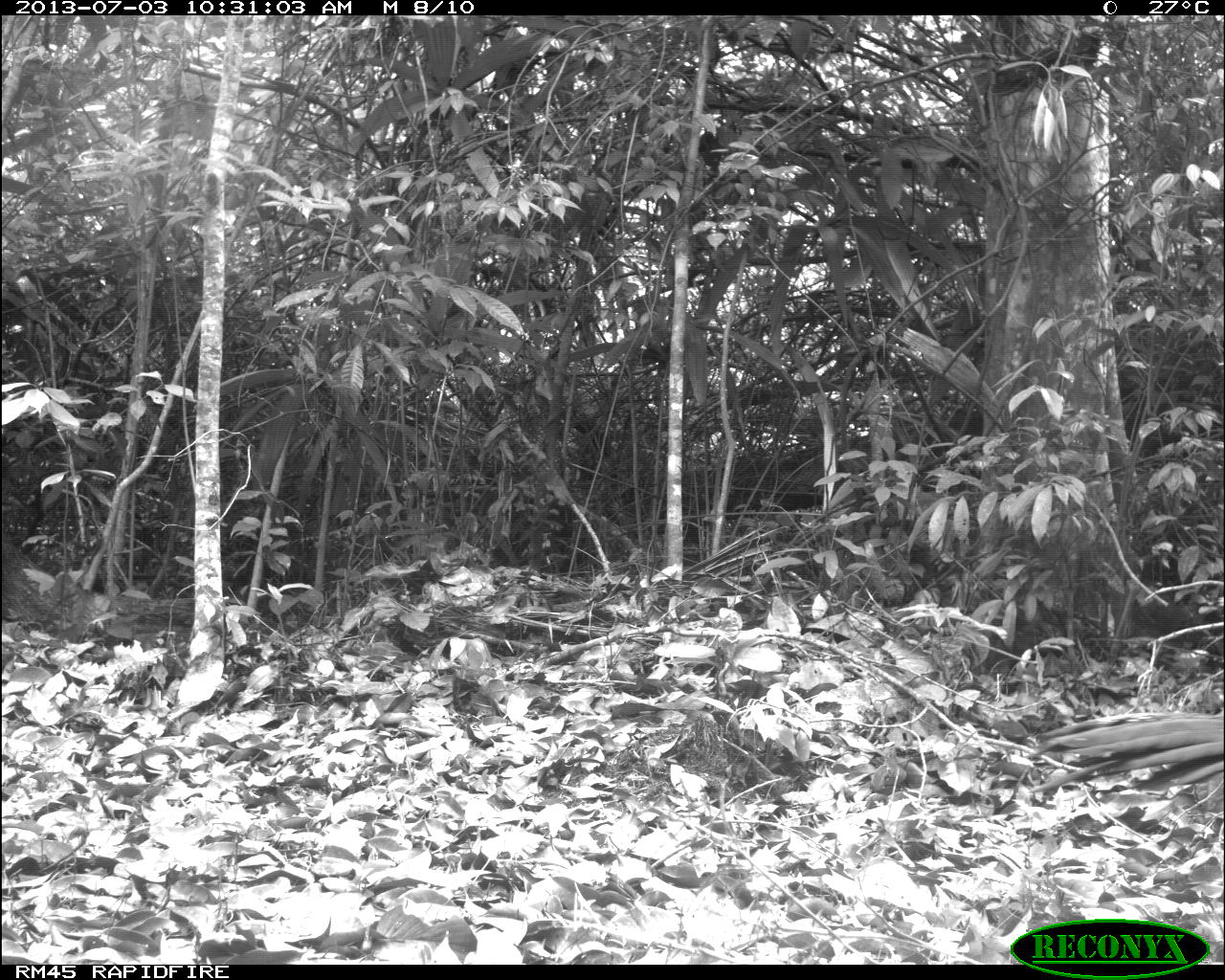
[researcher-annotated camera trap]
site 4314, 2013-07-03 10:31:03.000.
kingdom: Animalia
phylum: Chordata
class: Aves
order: Galliformes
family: Cracidae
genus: Crax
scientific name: Crax rubra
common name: great curassow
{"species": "Crax rubra (great curassow)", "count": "2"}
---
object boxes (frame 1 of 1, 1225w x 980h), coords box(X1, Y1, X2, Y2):
crax rubra: box(1023, 709, 1225, 797)